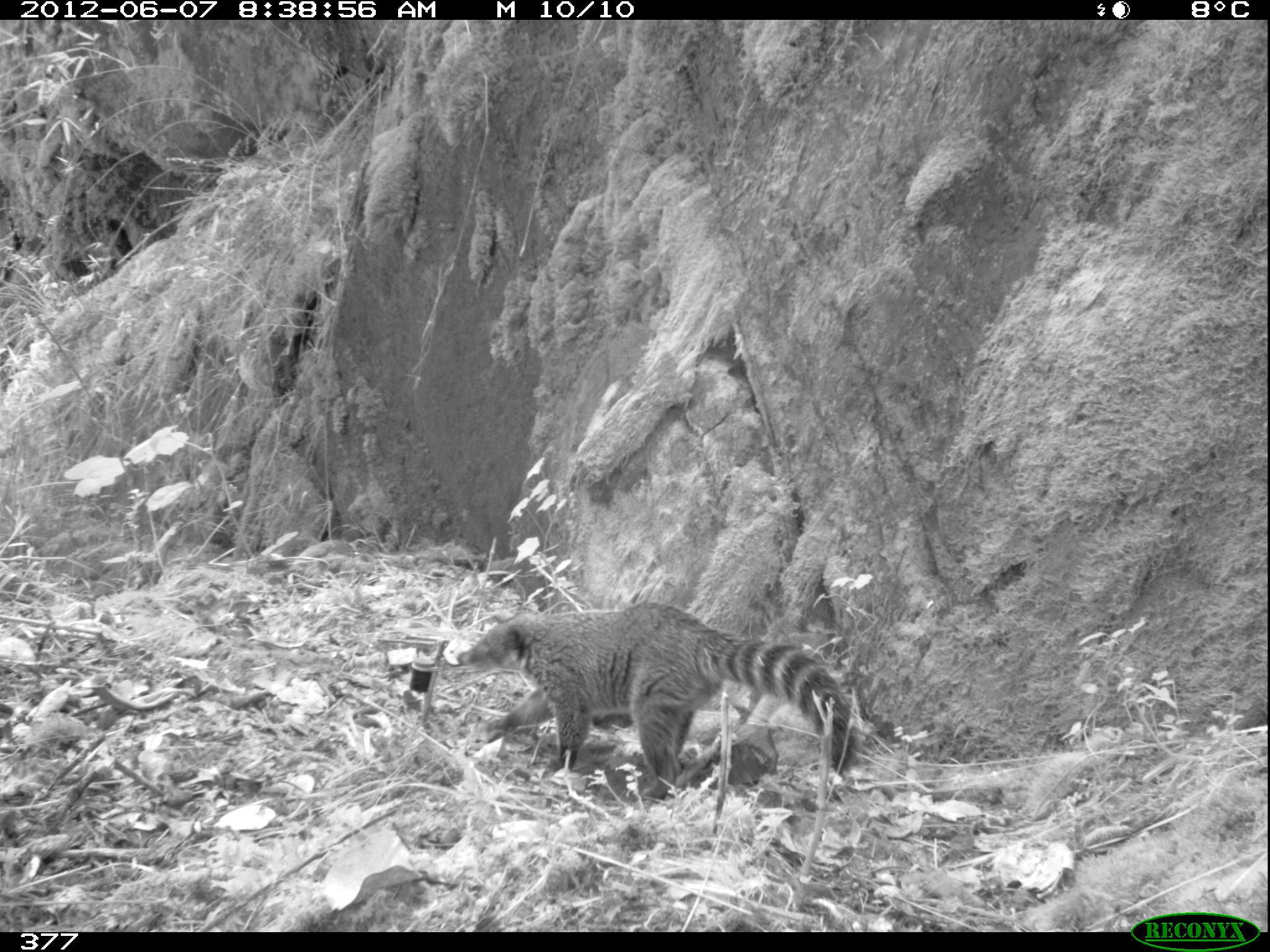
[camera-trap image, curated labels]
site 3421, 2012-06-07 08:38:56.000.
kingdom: Animalia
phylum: Chordata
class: Mammalia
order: Carnivora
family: Procyonidae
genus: Nasua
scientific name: Nasua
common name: coatis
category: unknown coati